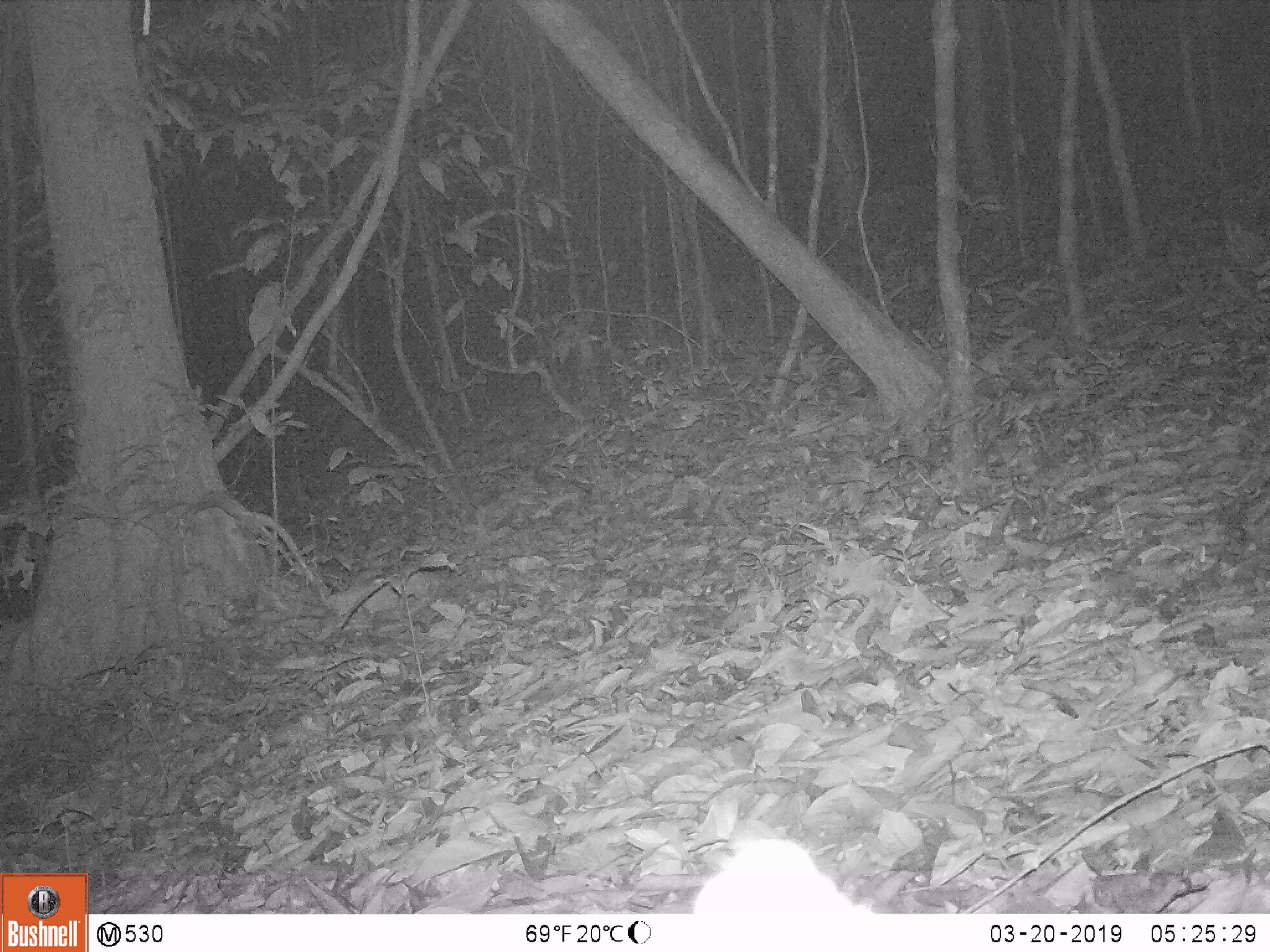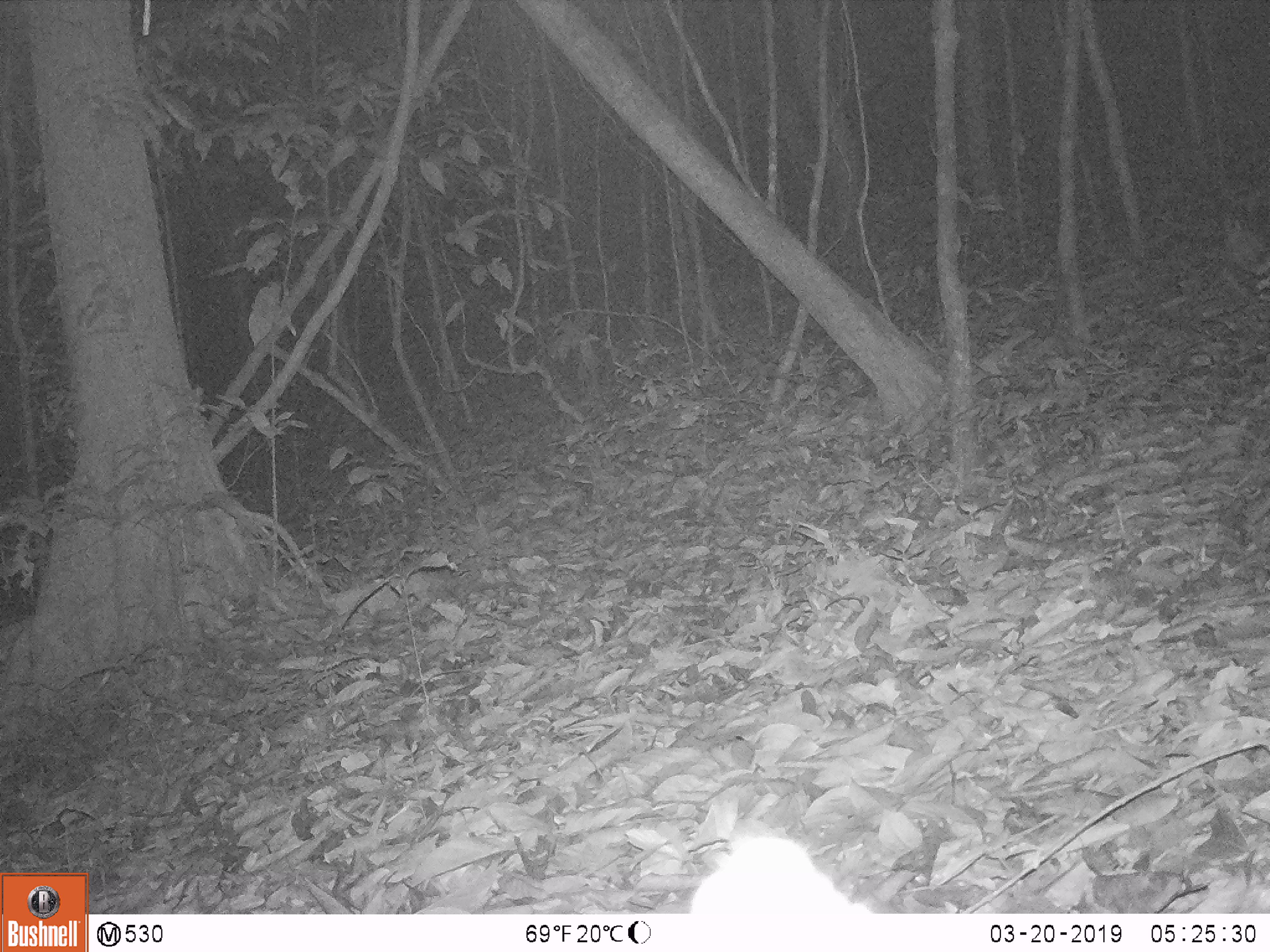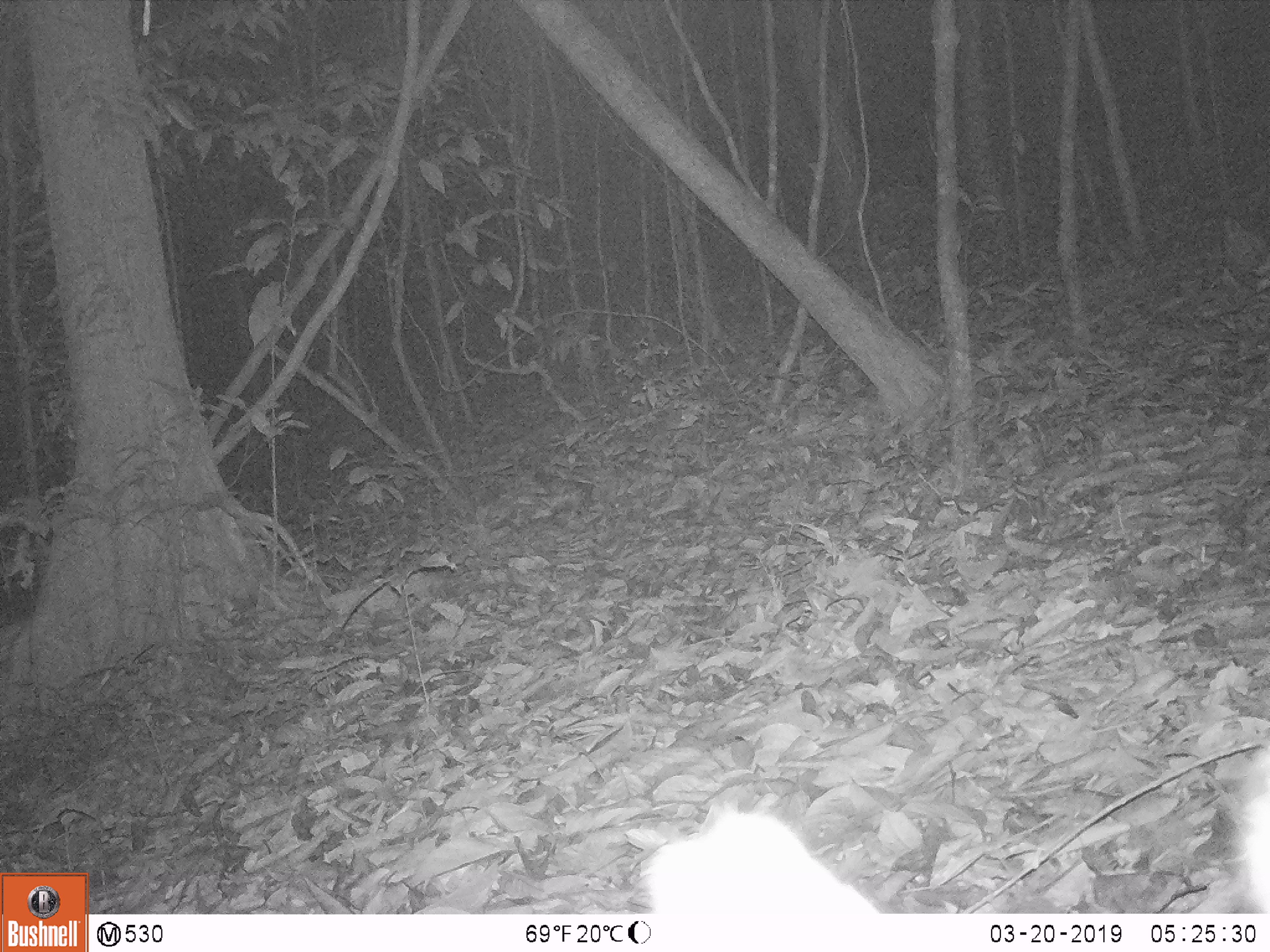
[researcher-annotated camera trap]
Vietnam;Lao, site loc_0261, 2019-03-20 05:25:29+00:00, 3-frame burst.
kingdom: Animalia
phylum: Chordata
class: Mammalia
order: Artiodactyla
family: Cervidae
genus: Muntiacus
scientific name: Muntiacus vuquangensis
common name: large-antlered muntjac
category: large antlered muntjac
Large antlered muntjac (large-antlered muntjac) (Muntiacus vuquangensis). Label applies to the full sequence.